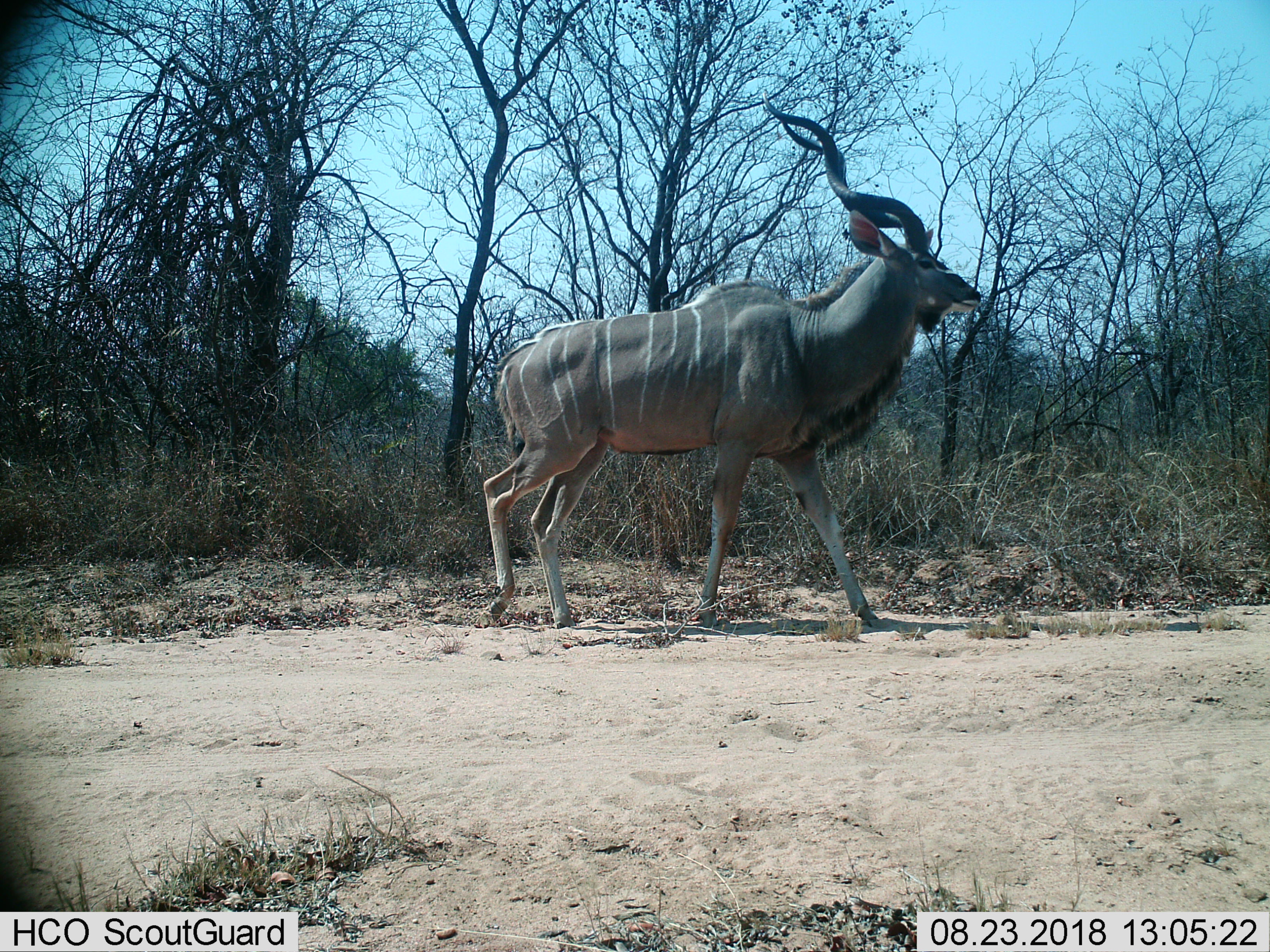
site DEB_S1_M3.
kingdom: Animalia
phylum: Chordata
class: Mammalia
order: Artiodactyla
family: Bovidae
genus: Tragelaphus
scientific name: Tragelaphus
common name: kudu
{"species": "kudu (Tragelaphus)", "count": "1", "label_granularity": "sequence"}